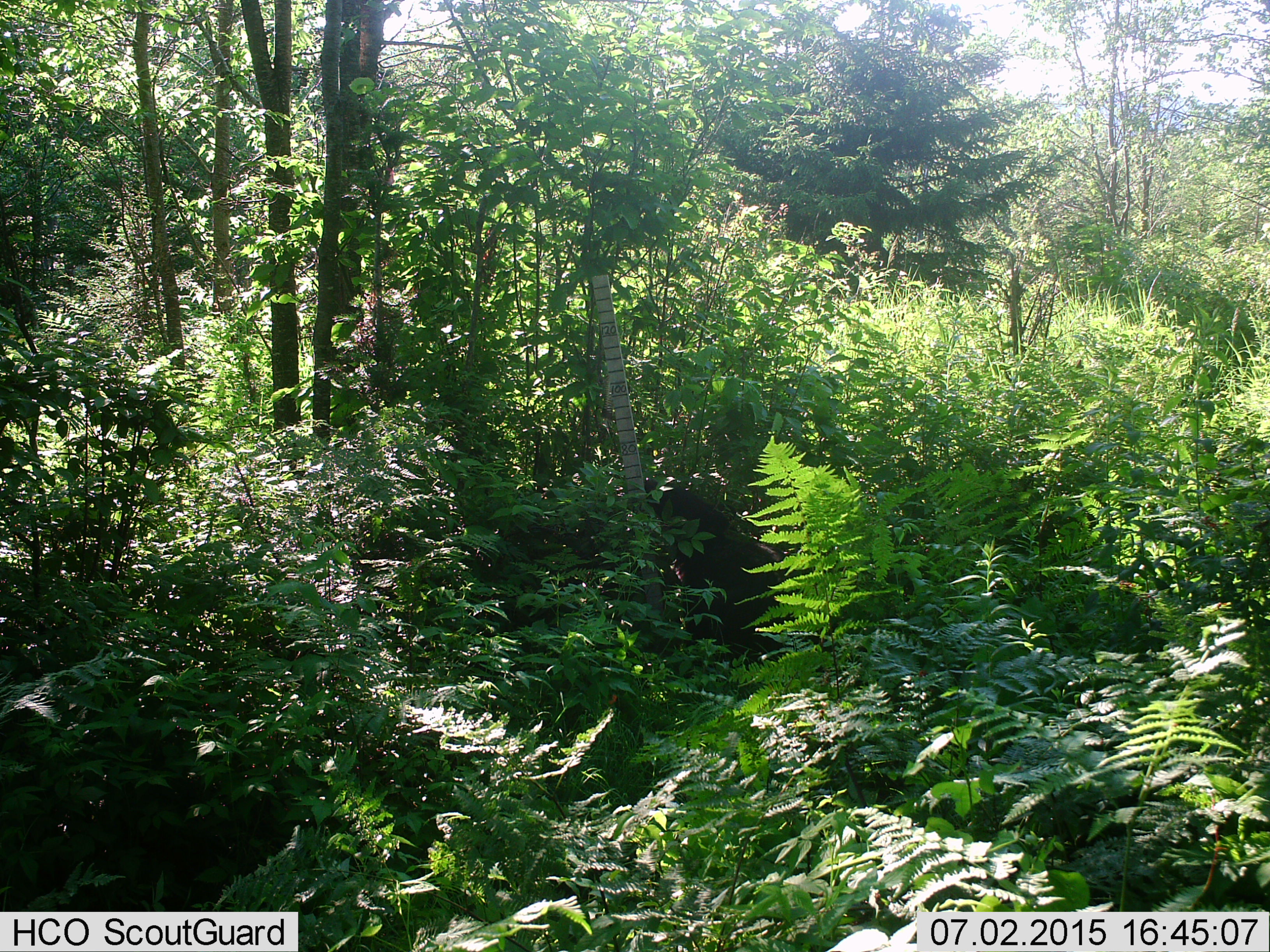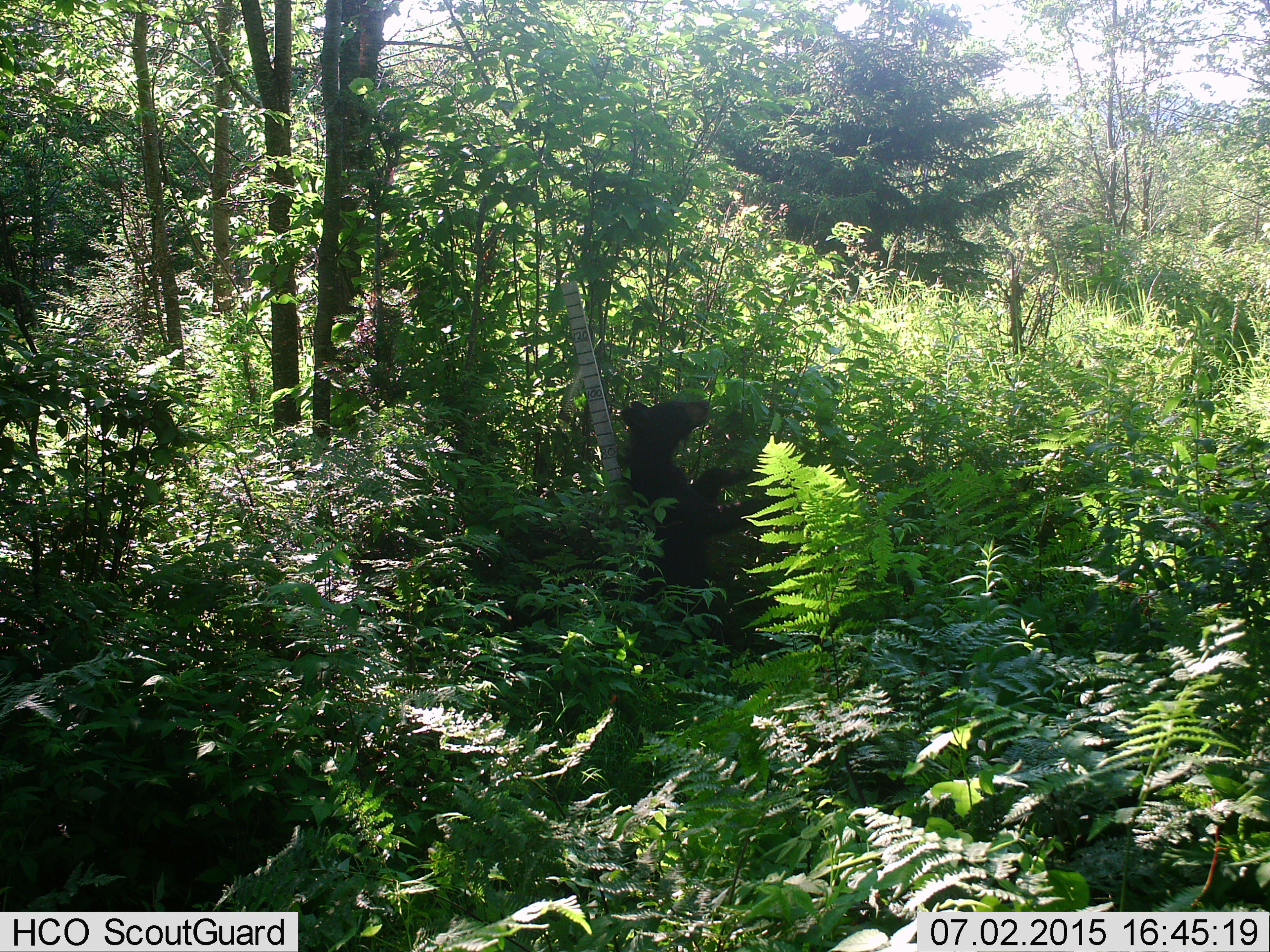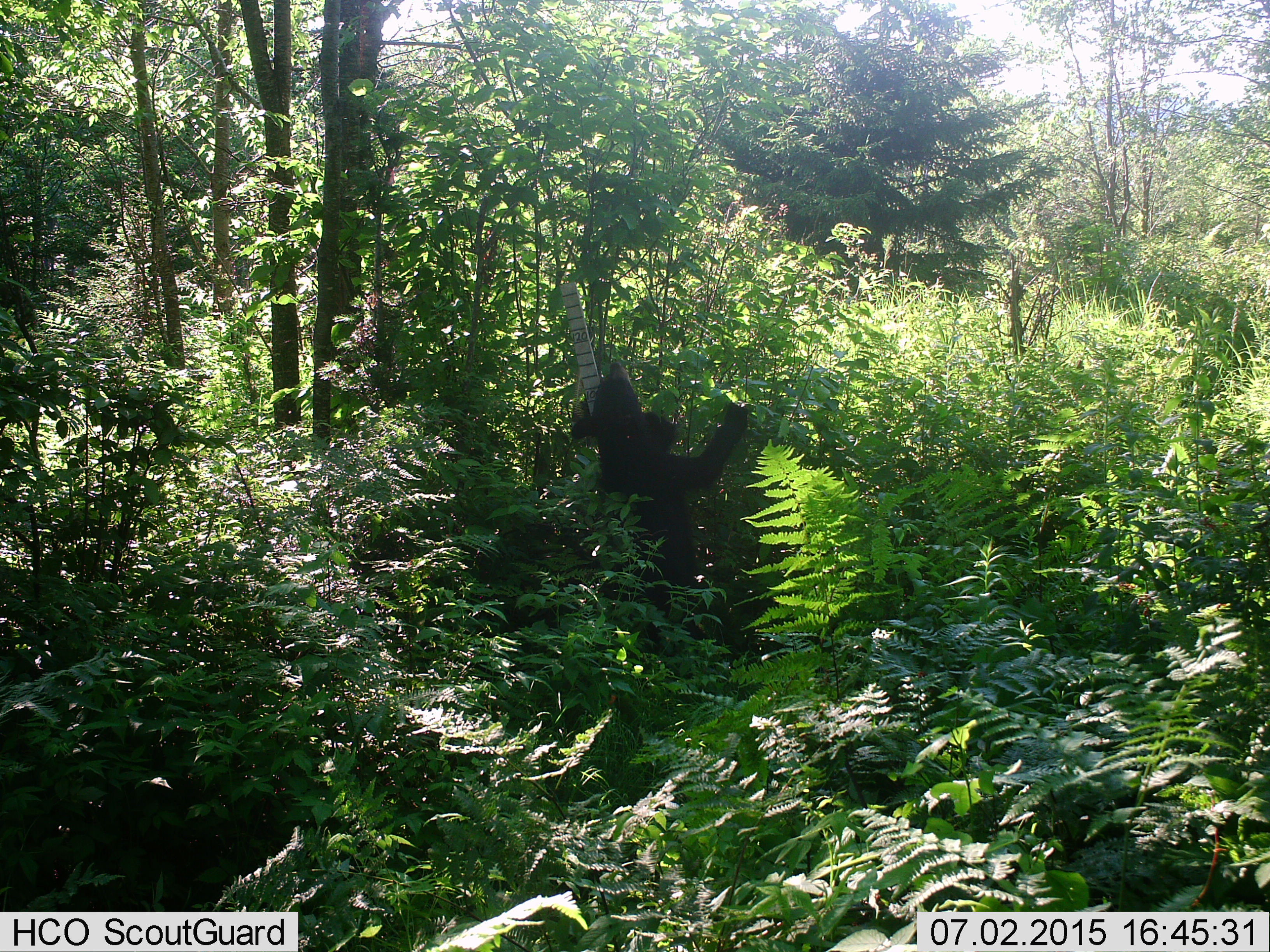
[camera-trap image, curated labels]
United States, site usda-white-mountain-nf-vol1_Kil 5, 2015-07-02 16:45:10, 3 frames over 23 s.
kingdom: Animalia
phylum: Chordata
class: Mammalia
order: Carnivora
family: Ursidae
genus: Ursus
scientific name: Ursus americanus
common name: black bear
Black bear (Ursus americanus).